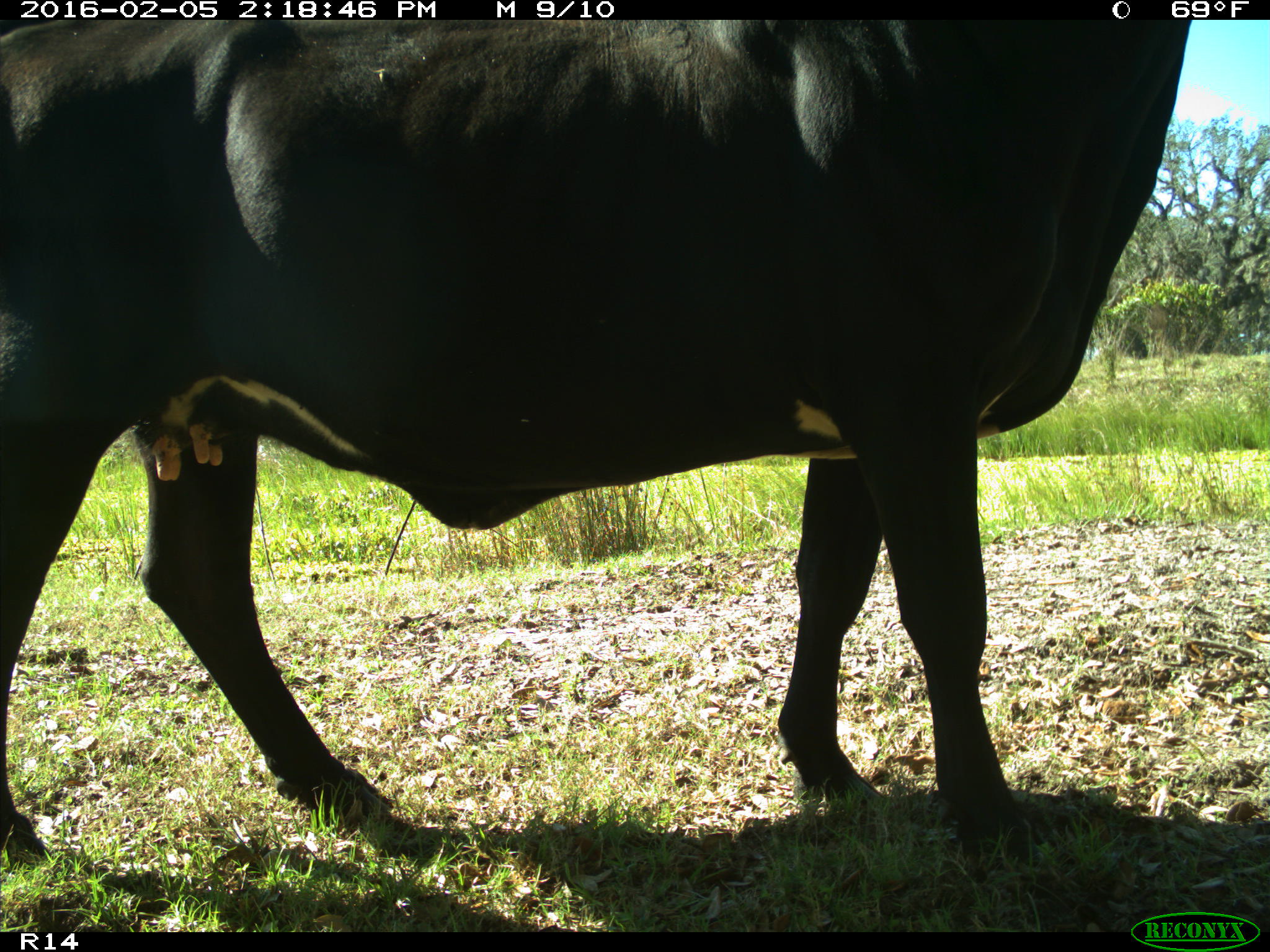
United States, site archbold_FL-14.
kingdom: Animalia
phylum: Chordata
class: Mammalia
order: Artiodactyla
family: Bovidae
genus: Bos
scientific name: Bos taurus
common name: domestic cow